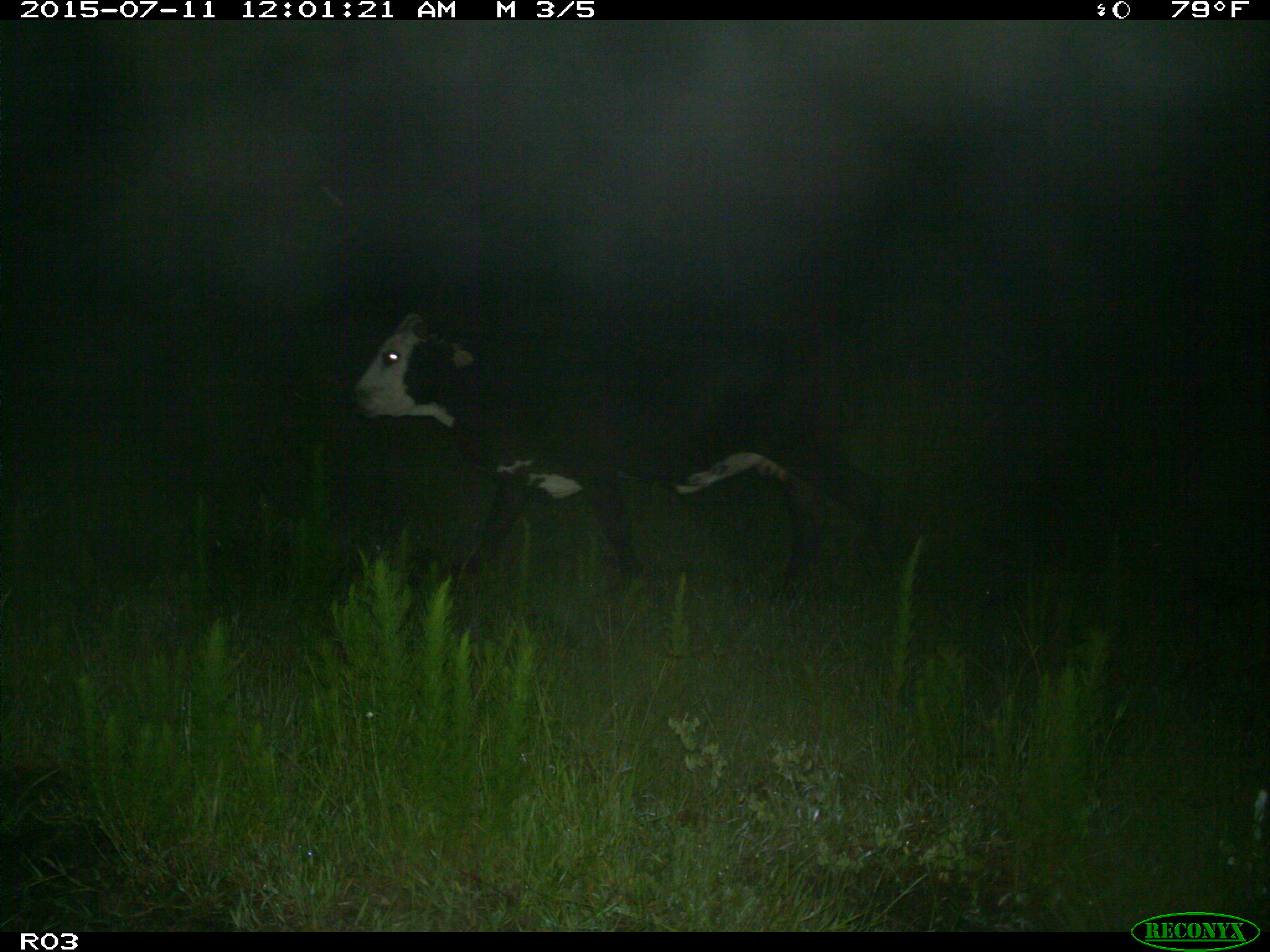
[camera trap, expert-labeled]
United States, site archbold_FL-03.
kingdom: Animalia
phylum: Chordata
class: Mammalia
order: Artiodactyla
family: Bovidae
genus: Bos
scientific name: Bos taurus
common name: domestic cow